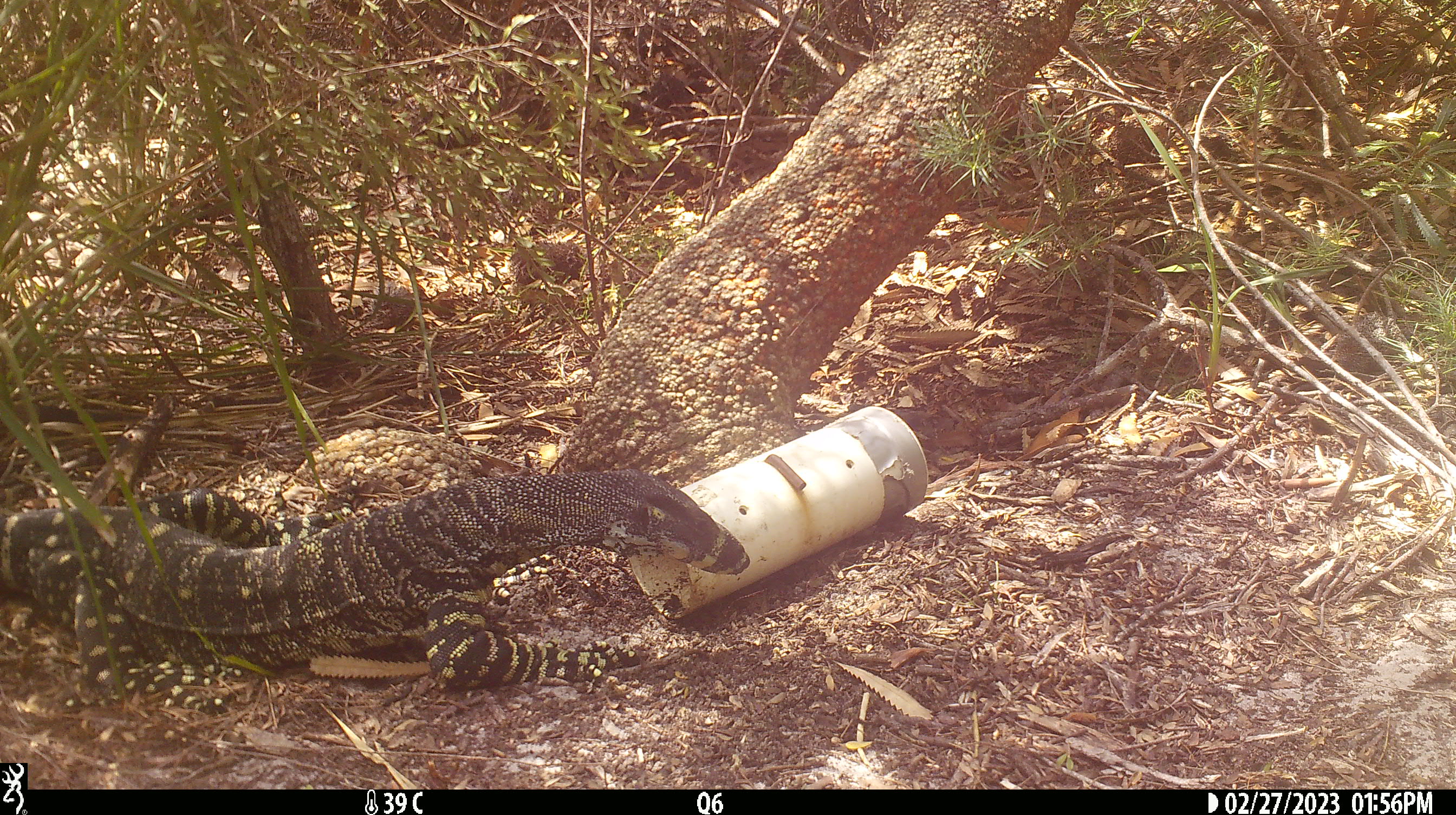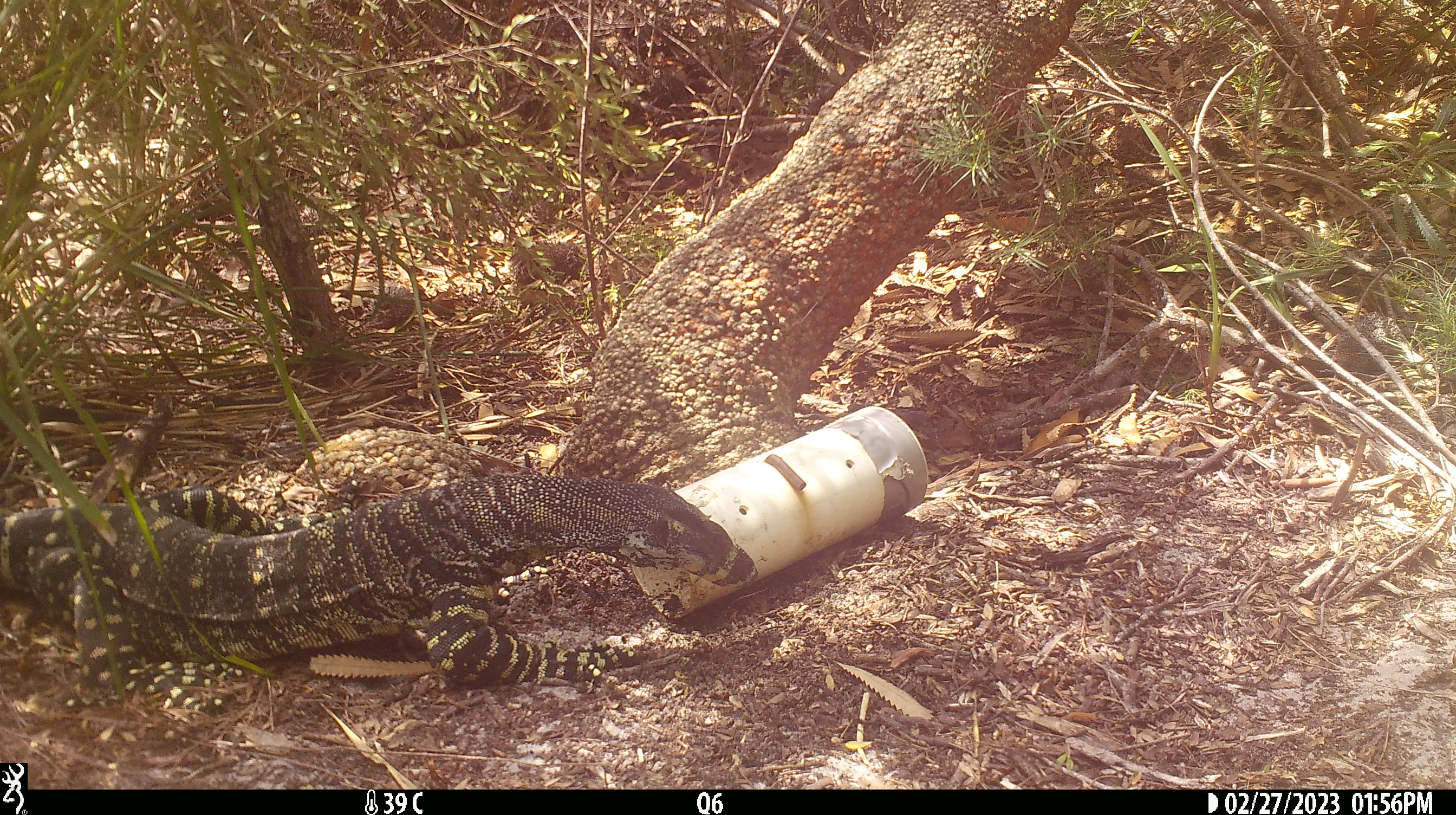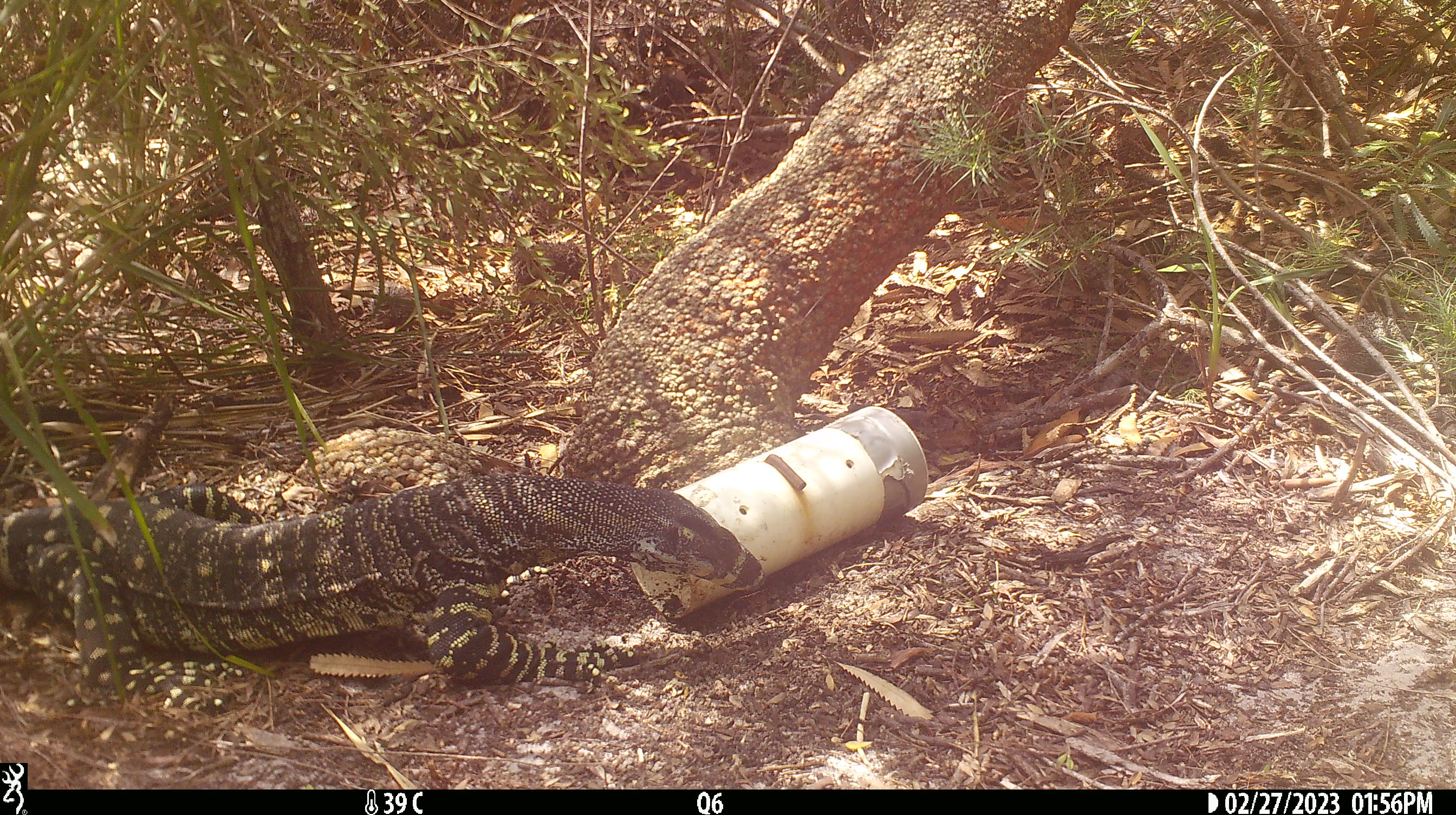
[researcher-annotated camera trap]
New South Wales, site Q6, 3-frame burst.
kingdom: Animalia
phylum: Chordata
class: Reptilia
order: Squamata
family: Varanidae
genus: Varanus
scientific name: Varanus varius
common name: lace monitor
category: goanna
Goanna (lace monitor) (Varanus varius).